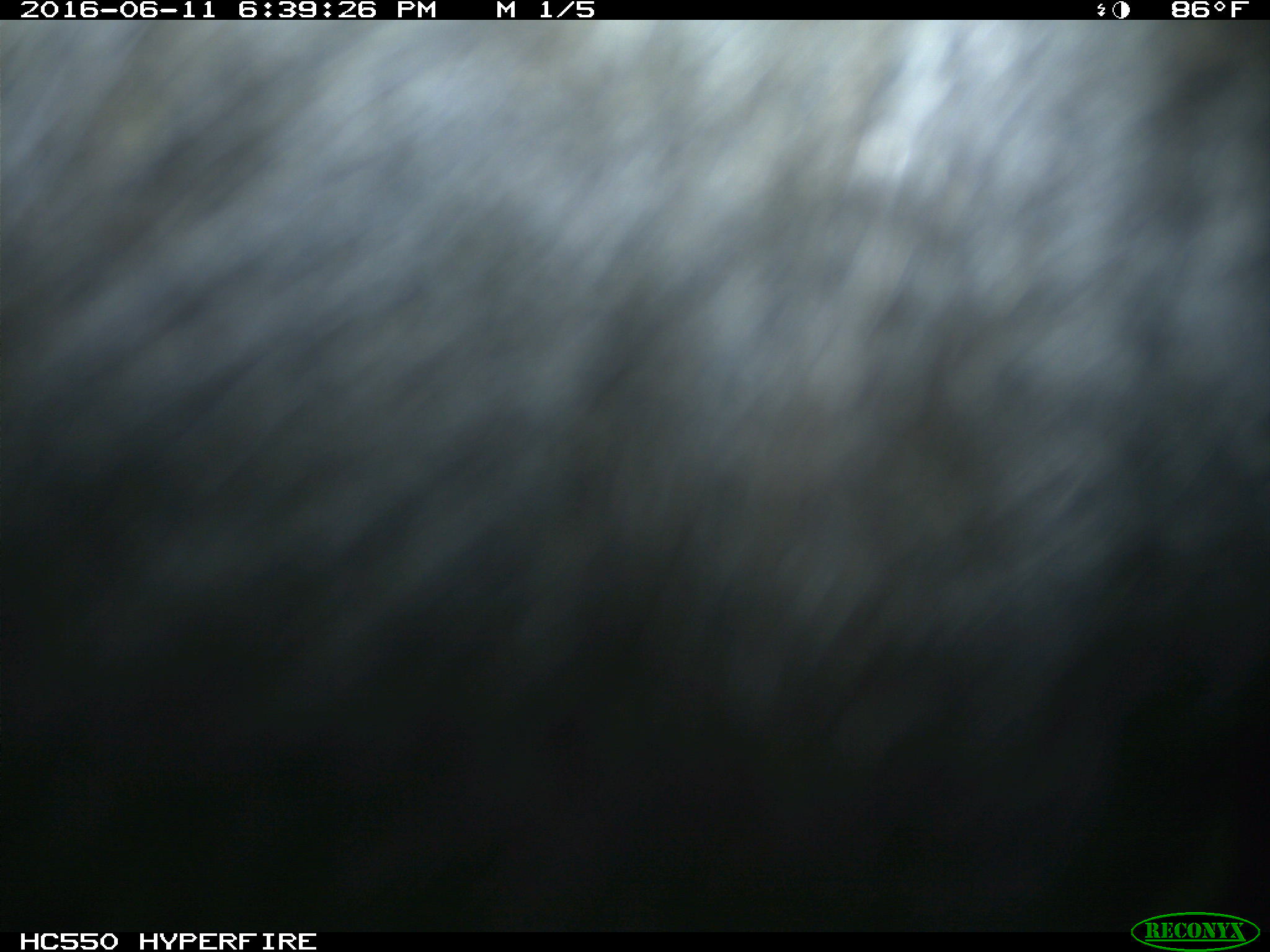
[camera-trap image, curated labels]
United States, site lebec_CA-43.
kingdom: Animalia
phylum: Chordata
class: Mammalia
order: Artiodactyla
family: Bovidae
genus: Bos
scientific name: Bos taurus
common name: domestic cow